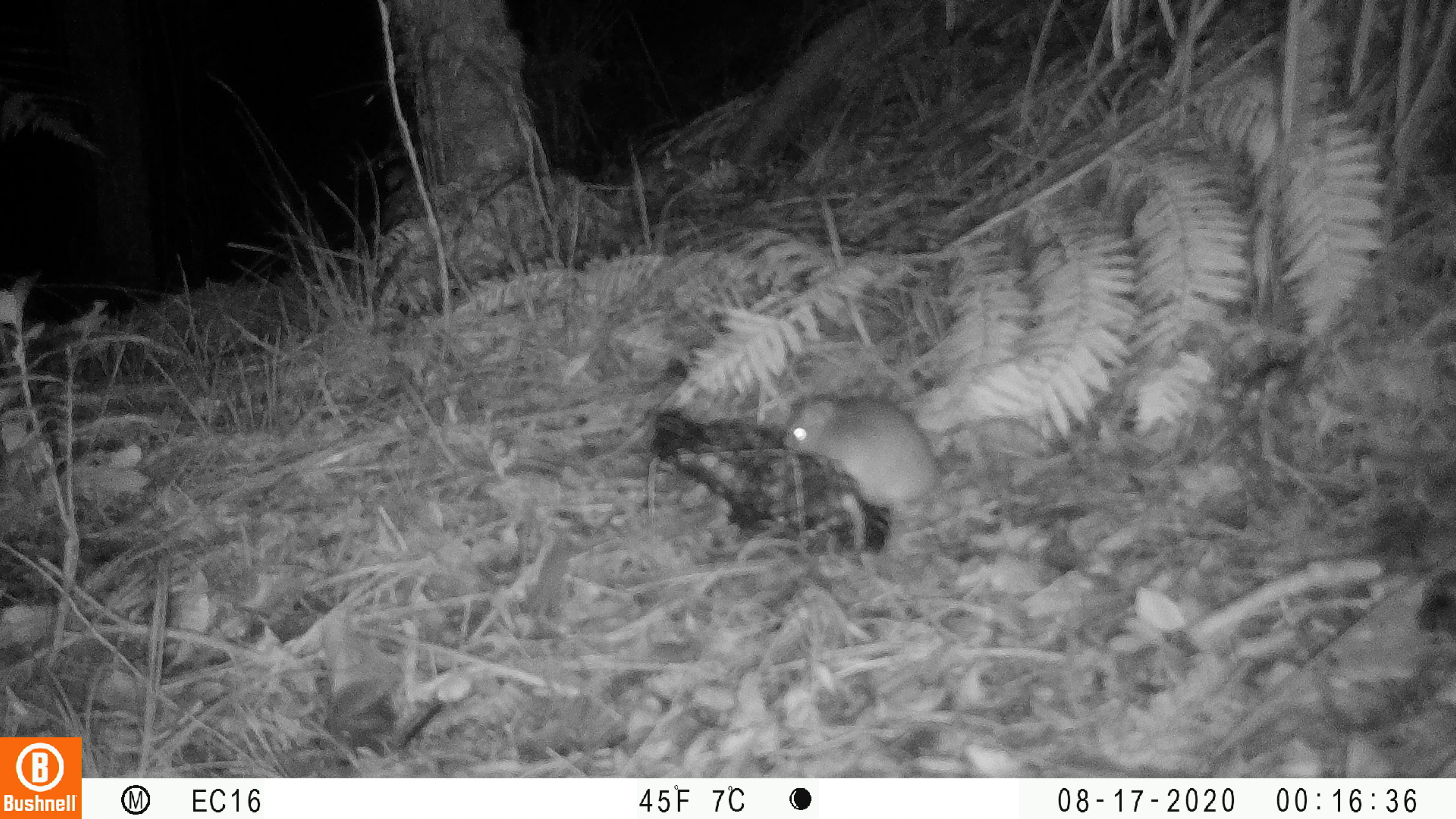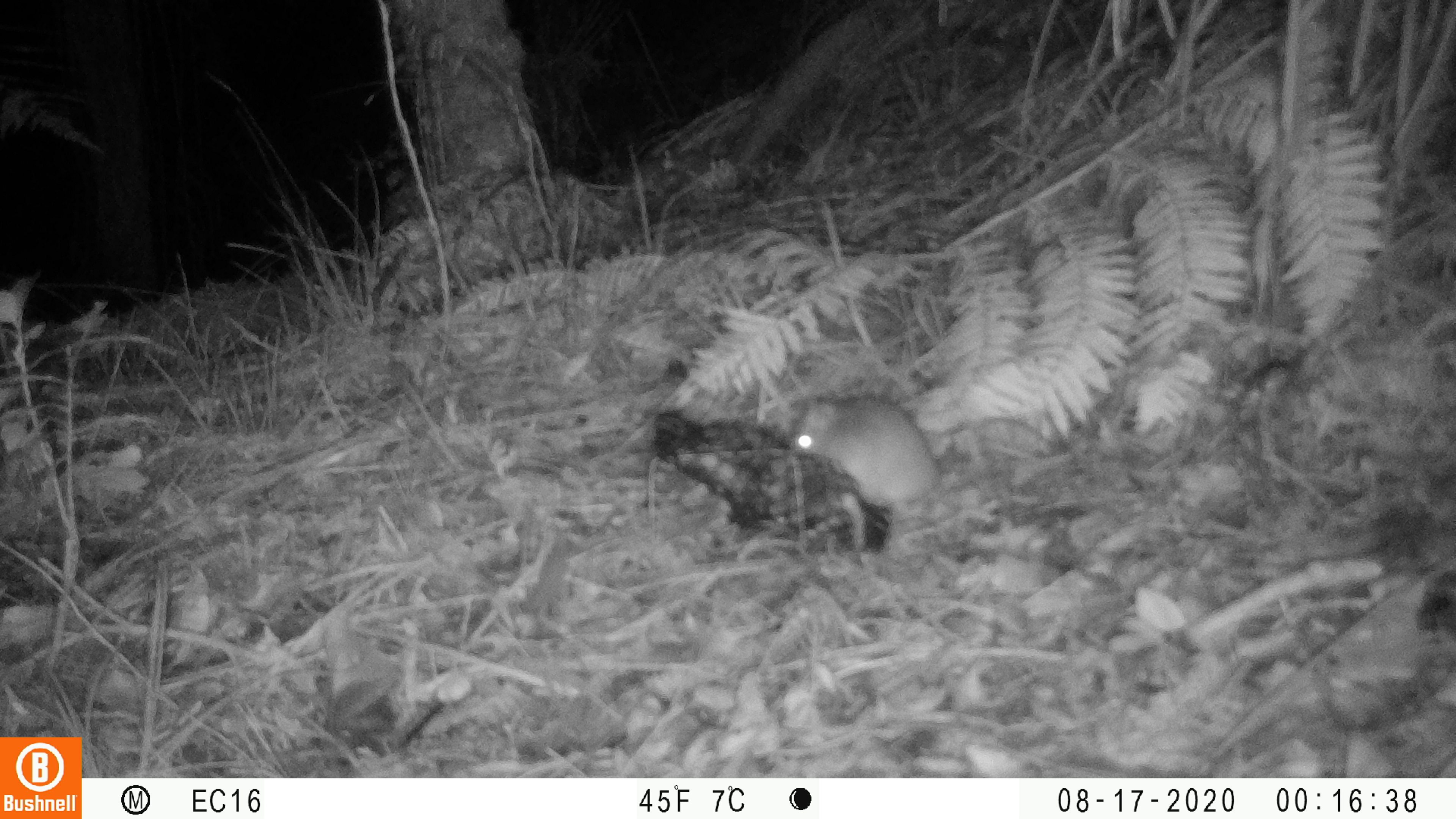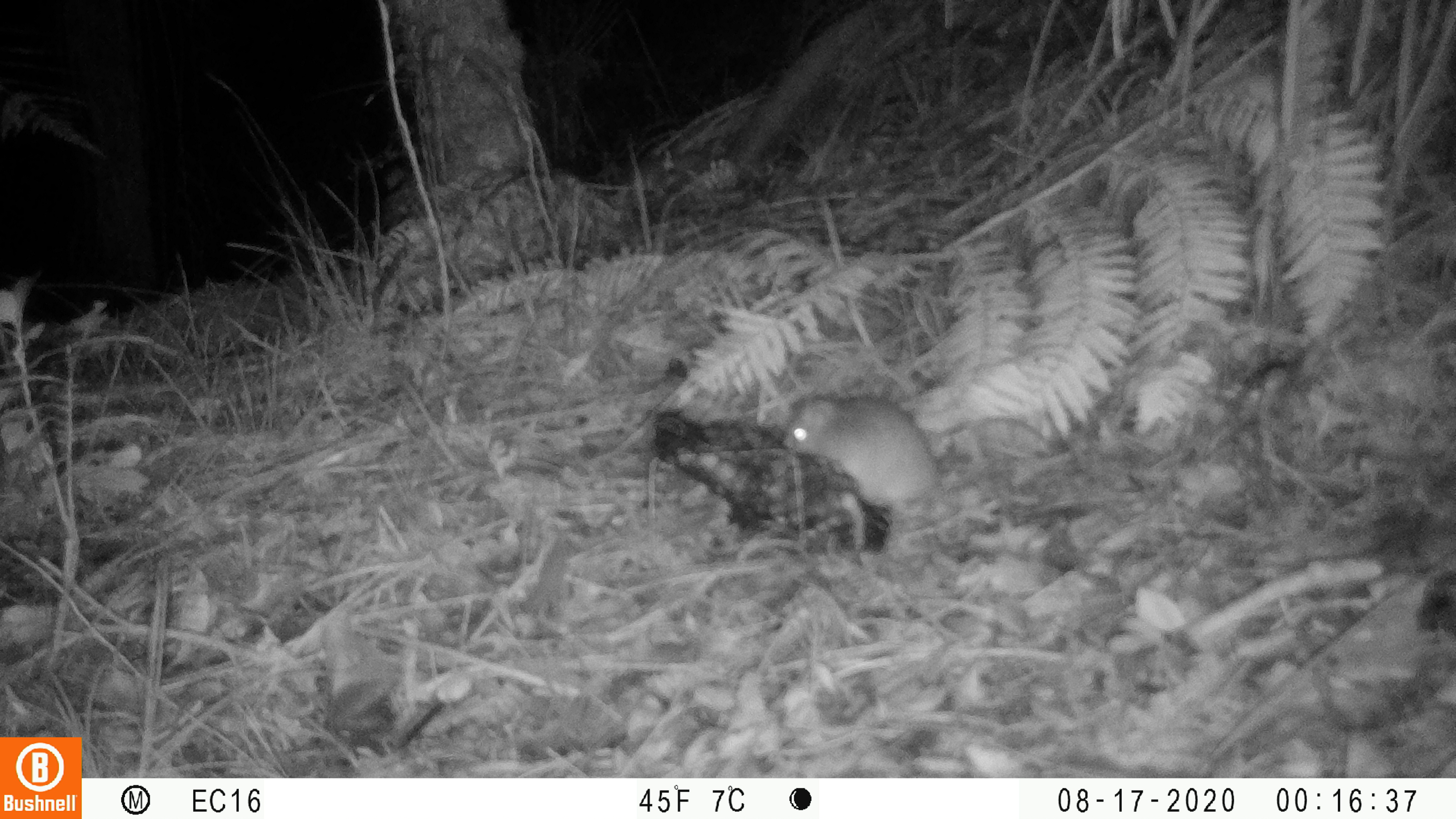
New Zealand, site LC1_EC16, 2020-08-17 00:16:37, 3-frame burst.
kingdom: Animalia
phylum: Chordata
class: Mammalia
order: Rodentia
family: Muridae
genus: Rattus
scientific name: Rattus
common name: rat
Rat (Rattus).